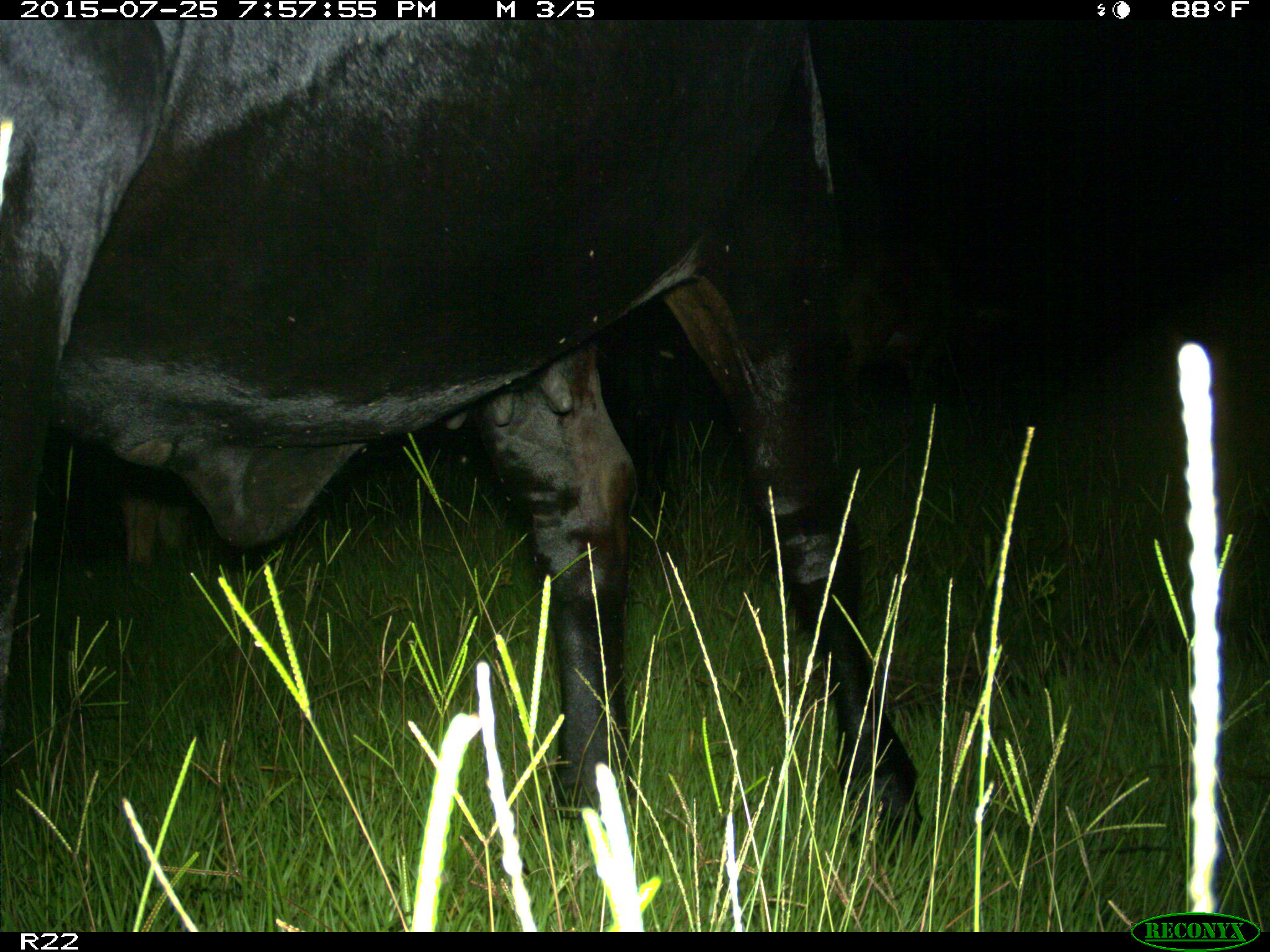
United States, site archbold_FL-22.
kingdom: Animalia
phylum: Chordata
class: Mammalia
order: Artiodactyla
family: Bovidae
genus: Bos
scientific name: Bos taurus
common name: domestic cow